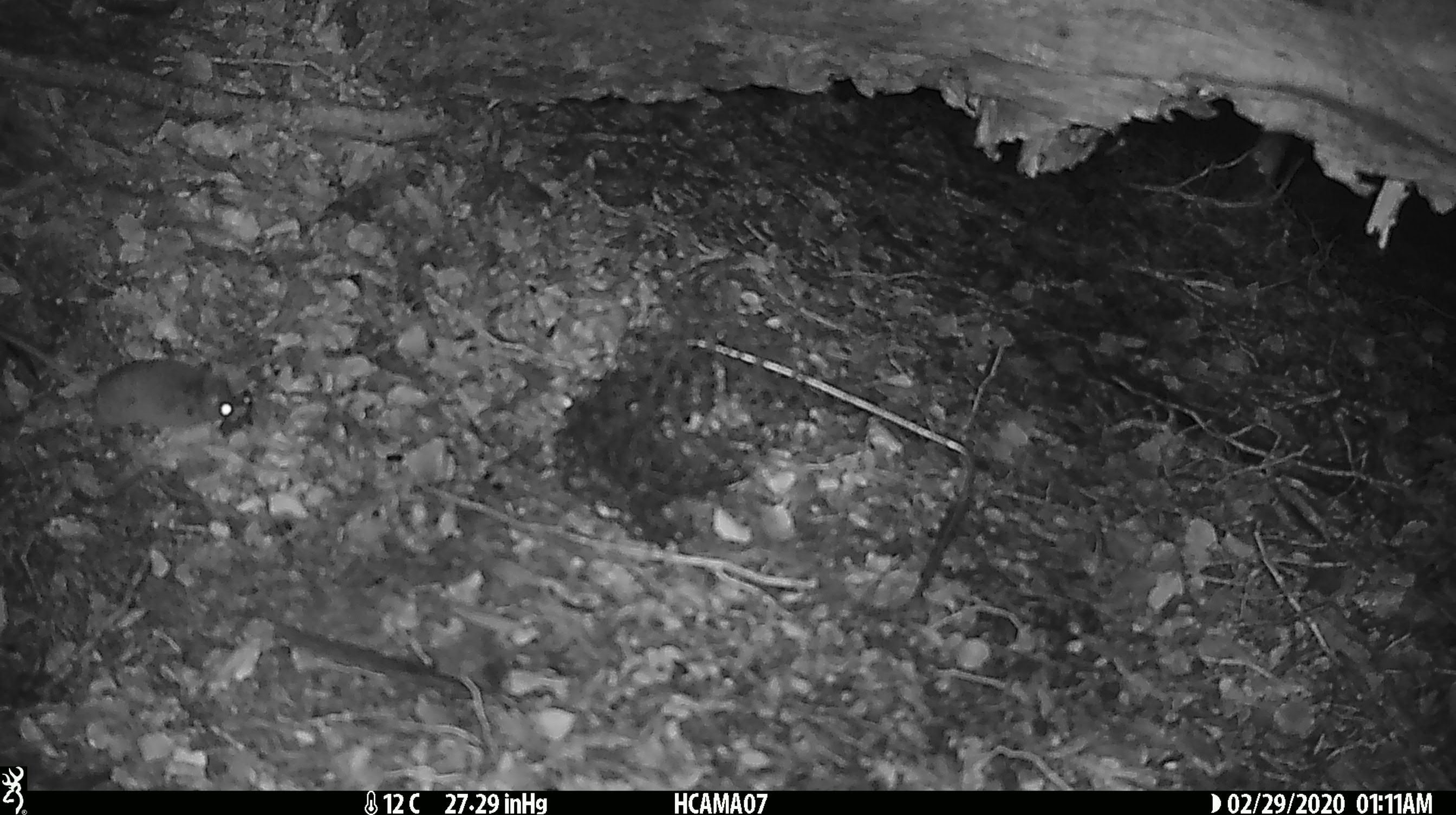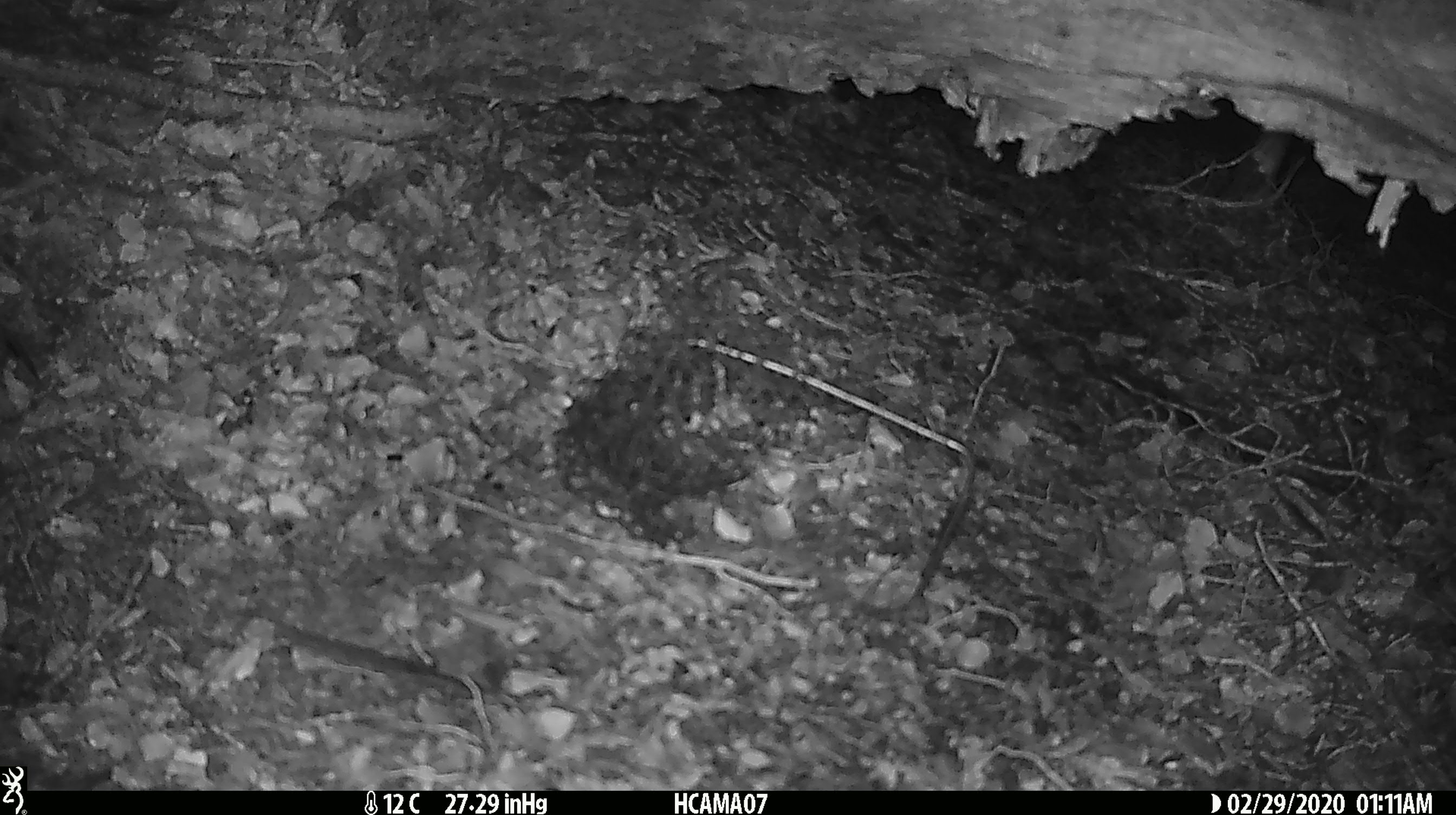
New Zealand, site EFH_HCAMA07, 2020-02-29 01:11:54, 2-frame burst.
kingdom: Animalia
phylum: Chordata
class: Mammalia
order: Rodentia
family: Muridae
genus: Mus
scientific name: Mus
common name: mouse